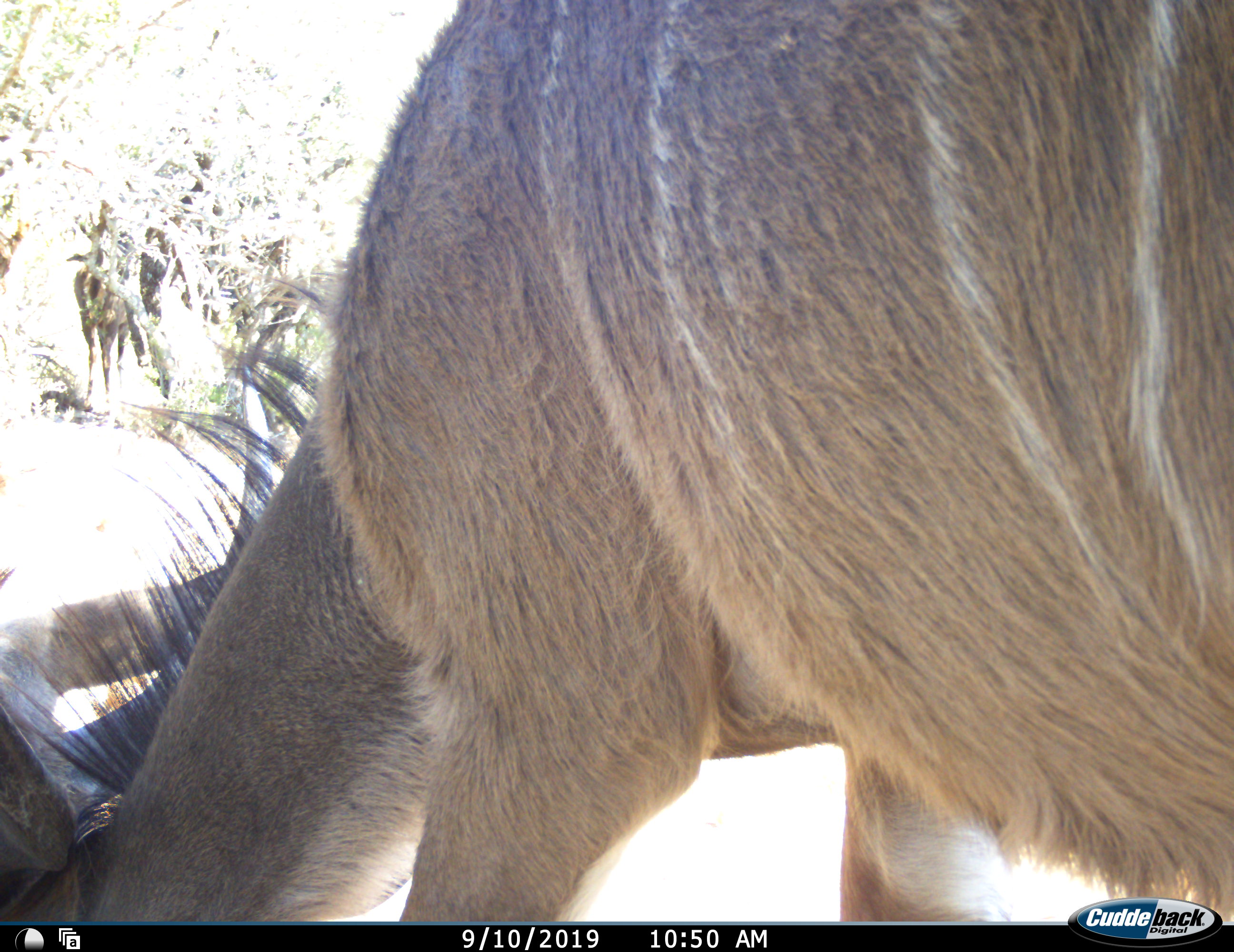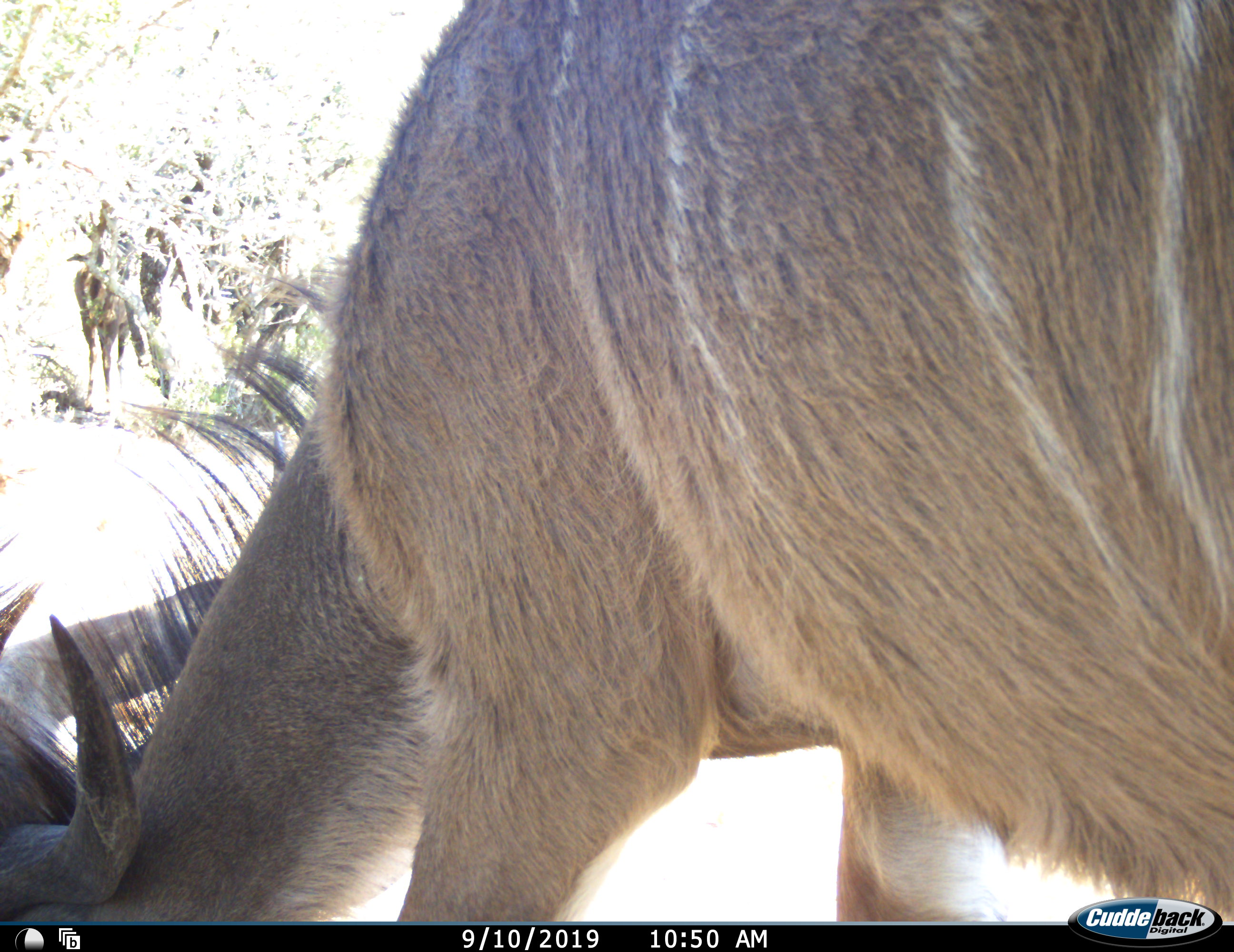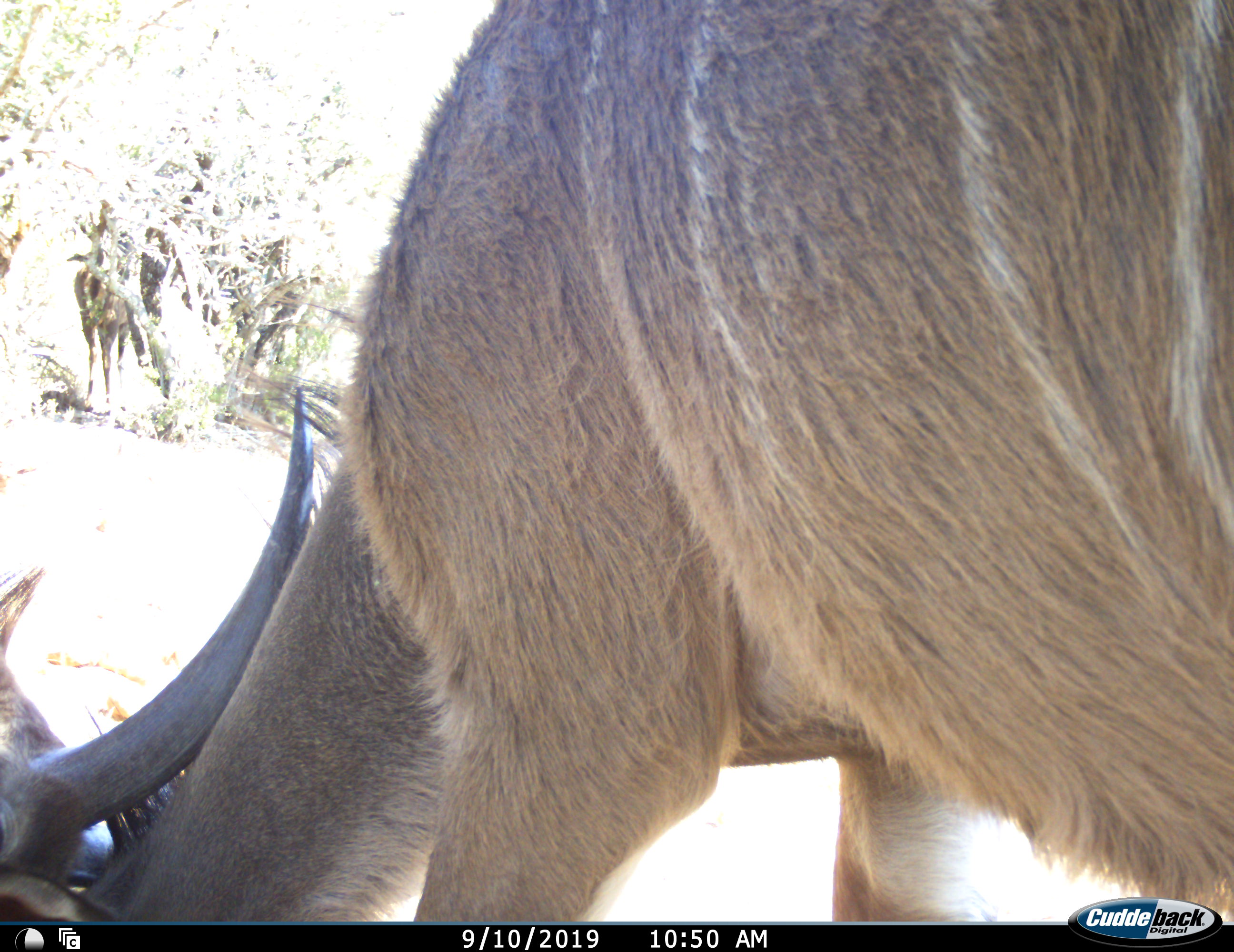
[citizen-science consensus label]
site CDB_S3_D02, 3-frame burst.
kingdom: Animalia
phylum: Chordata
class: Mammalia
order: Artiodactyla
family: Bovidae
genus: Tragelaphus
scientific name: Tragelaphus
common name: kudu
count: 3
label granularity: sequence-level